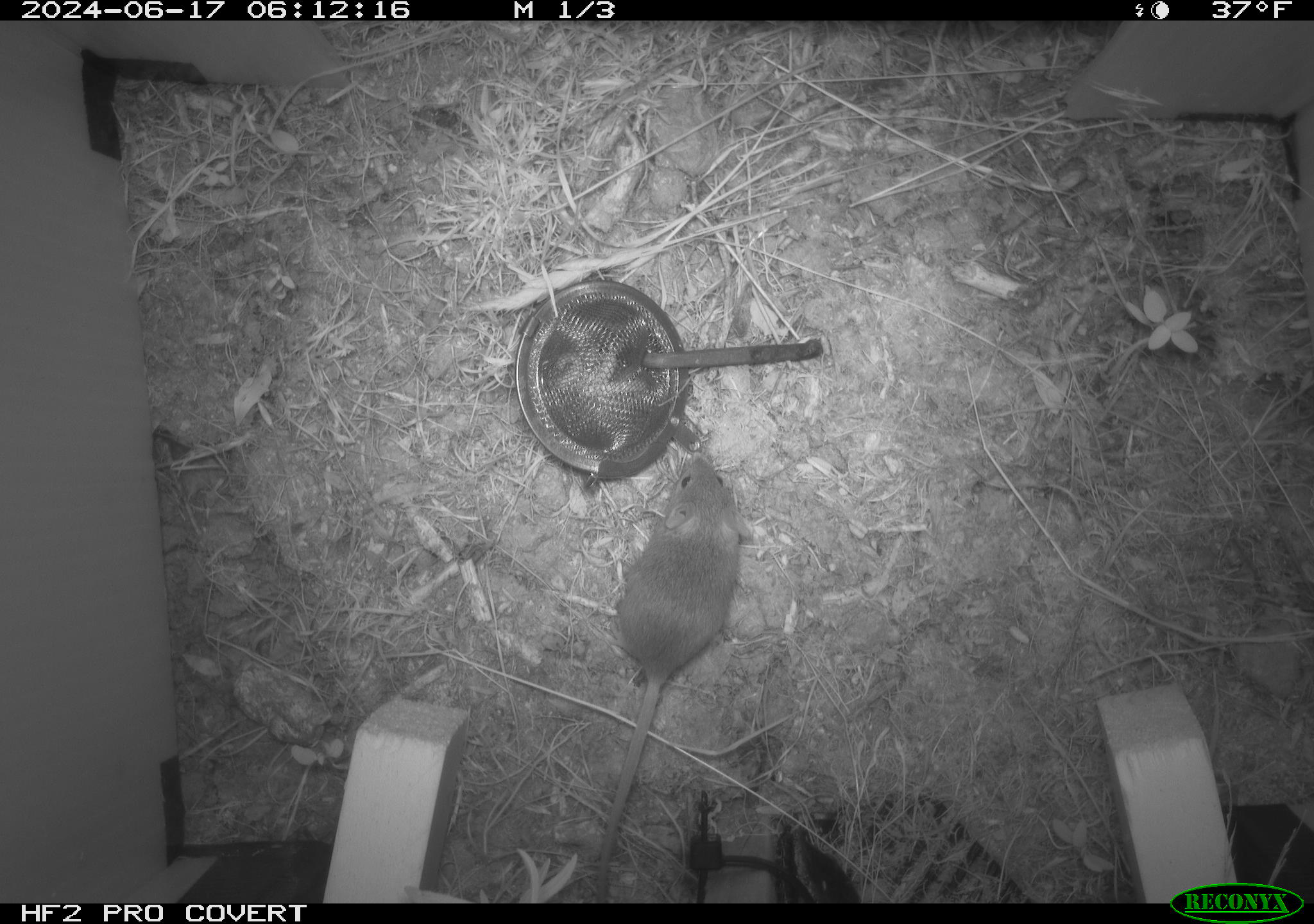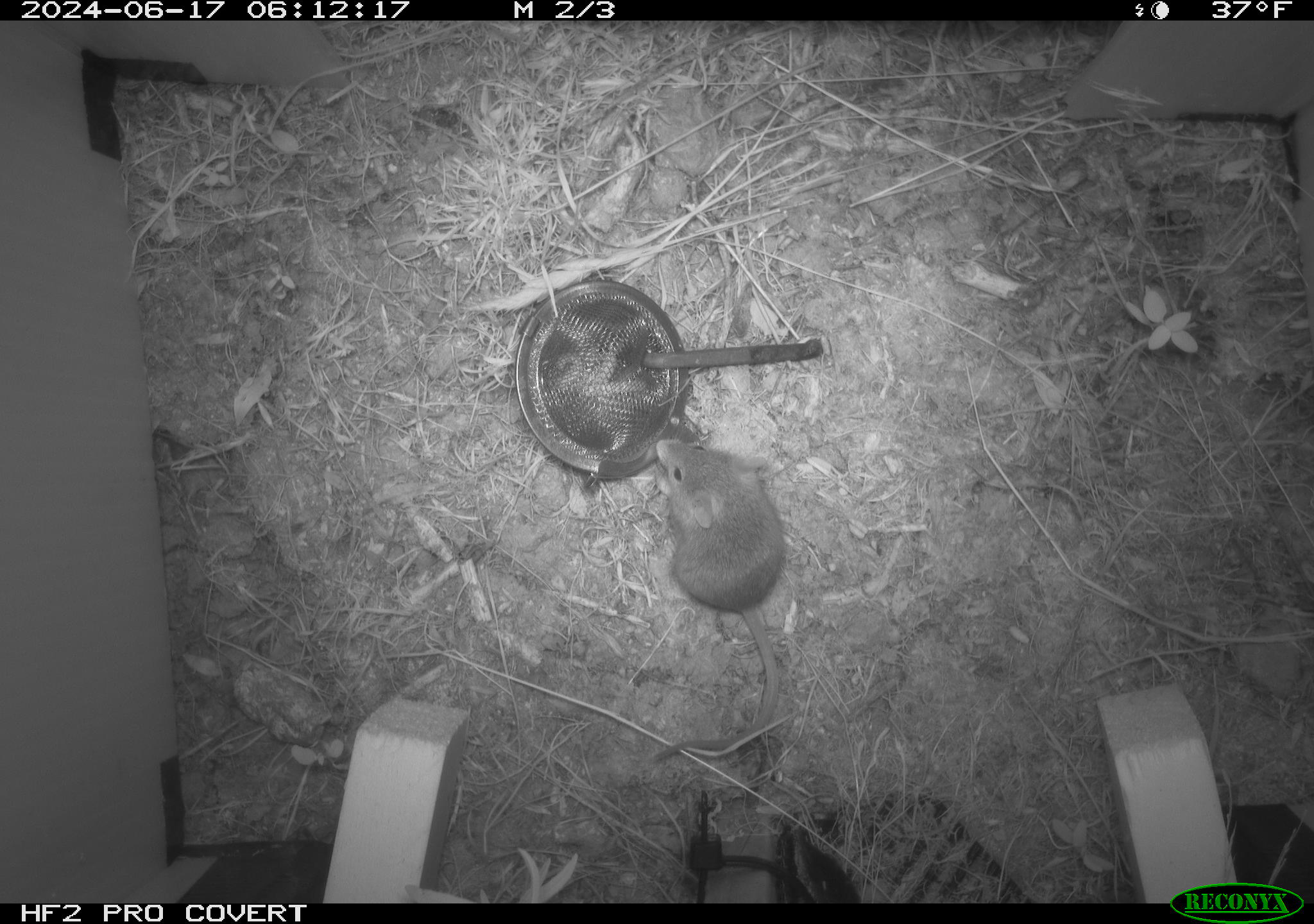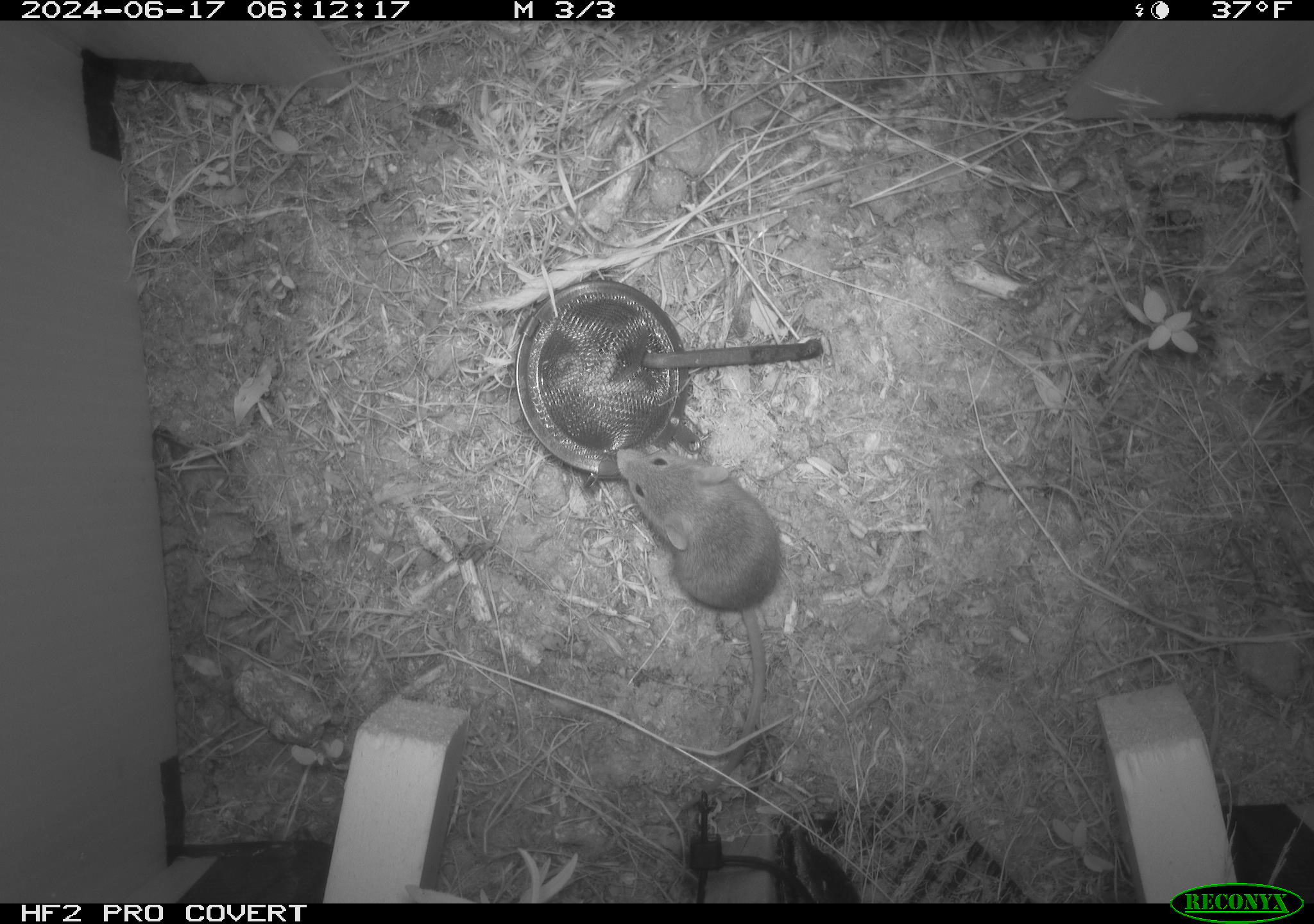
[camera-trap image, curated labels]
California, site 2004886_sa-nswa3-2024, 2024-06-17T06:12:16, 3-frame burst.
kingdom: Animalia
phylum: Chordata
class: Mammalia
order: Rodentia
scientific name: Rodentia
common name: rodent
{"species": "rodent (Rodentia)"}